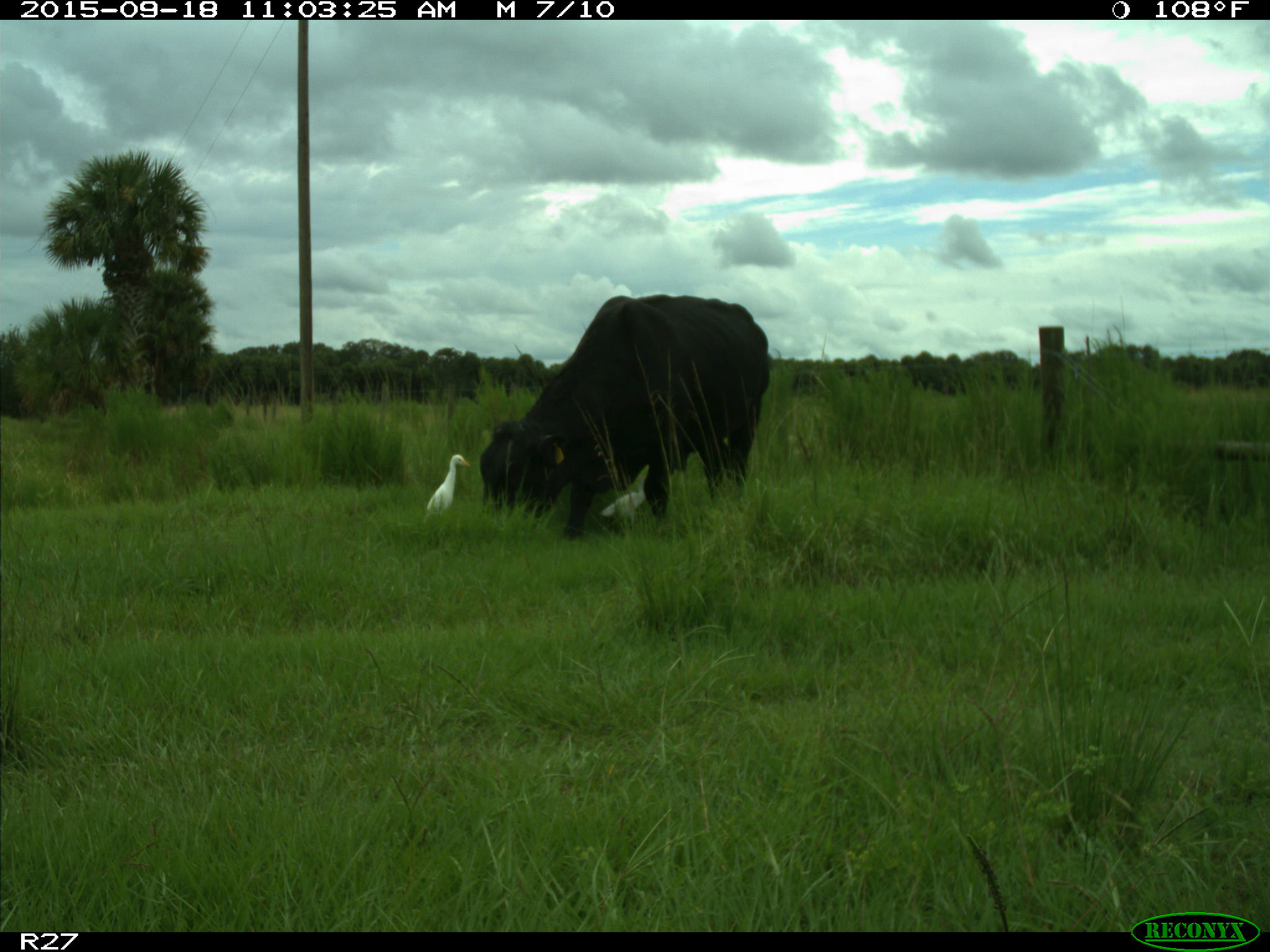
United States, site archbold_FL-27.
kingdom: Animalia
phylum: Chordata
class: Mammalia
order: Artiodactyla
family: Bovidae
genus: Bos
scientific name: Bos taurus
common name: domestic cow